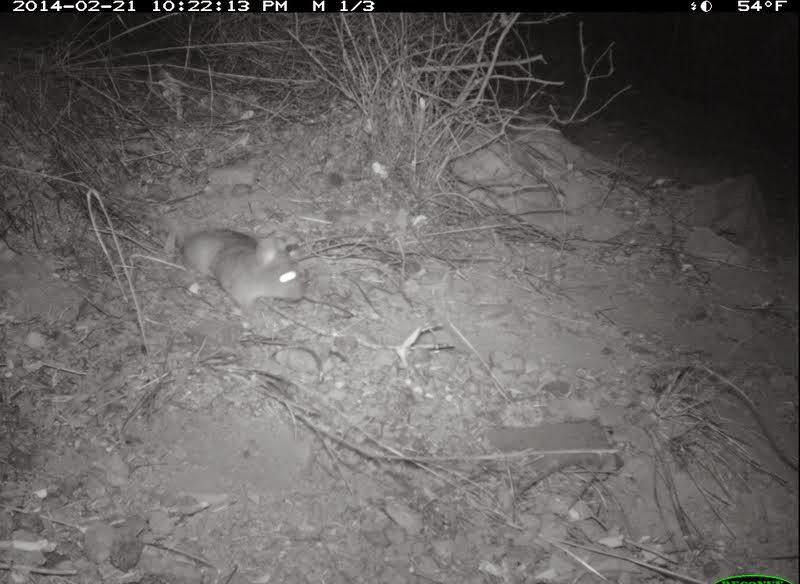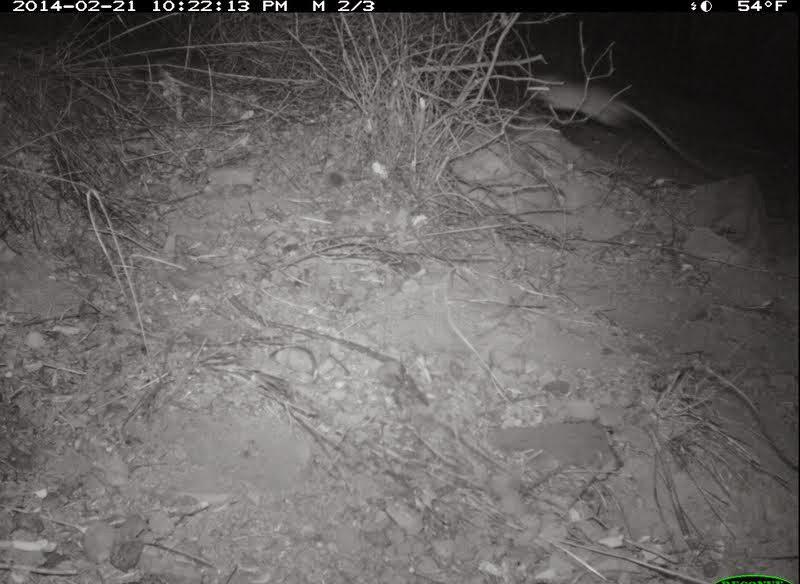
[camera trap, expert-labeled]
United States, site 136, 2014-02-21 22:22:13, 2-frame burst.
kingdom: Animalia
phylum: Chordata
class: Mammalia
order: Rodentia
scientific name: Rodentia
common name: rodent